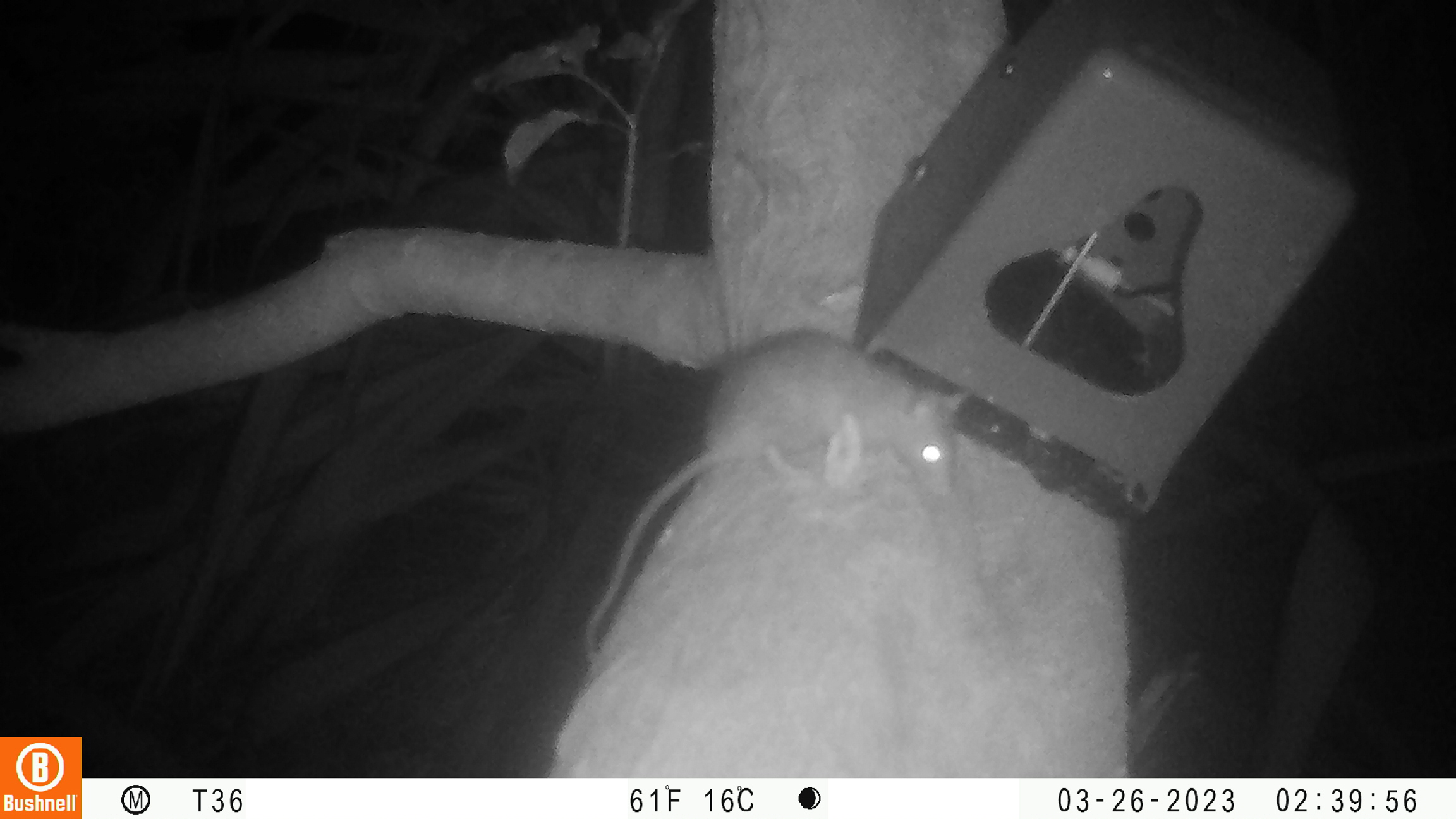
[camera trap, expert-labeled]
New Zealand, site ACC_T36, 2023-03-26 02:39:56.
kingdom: Animalia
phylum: Chordata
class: Mammalia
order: Rodentia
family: Muridae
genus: Rattus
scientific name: Rattus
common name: rat